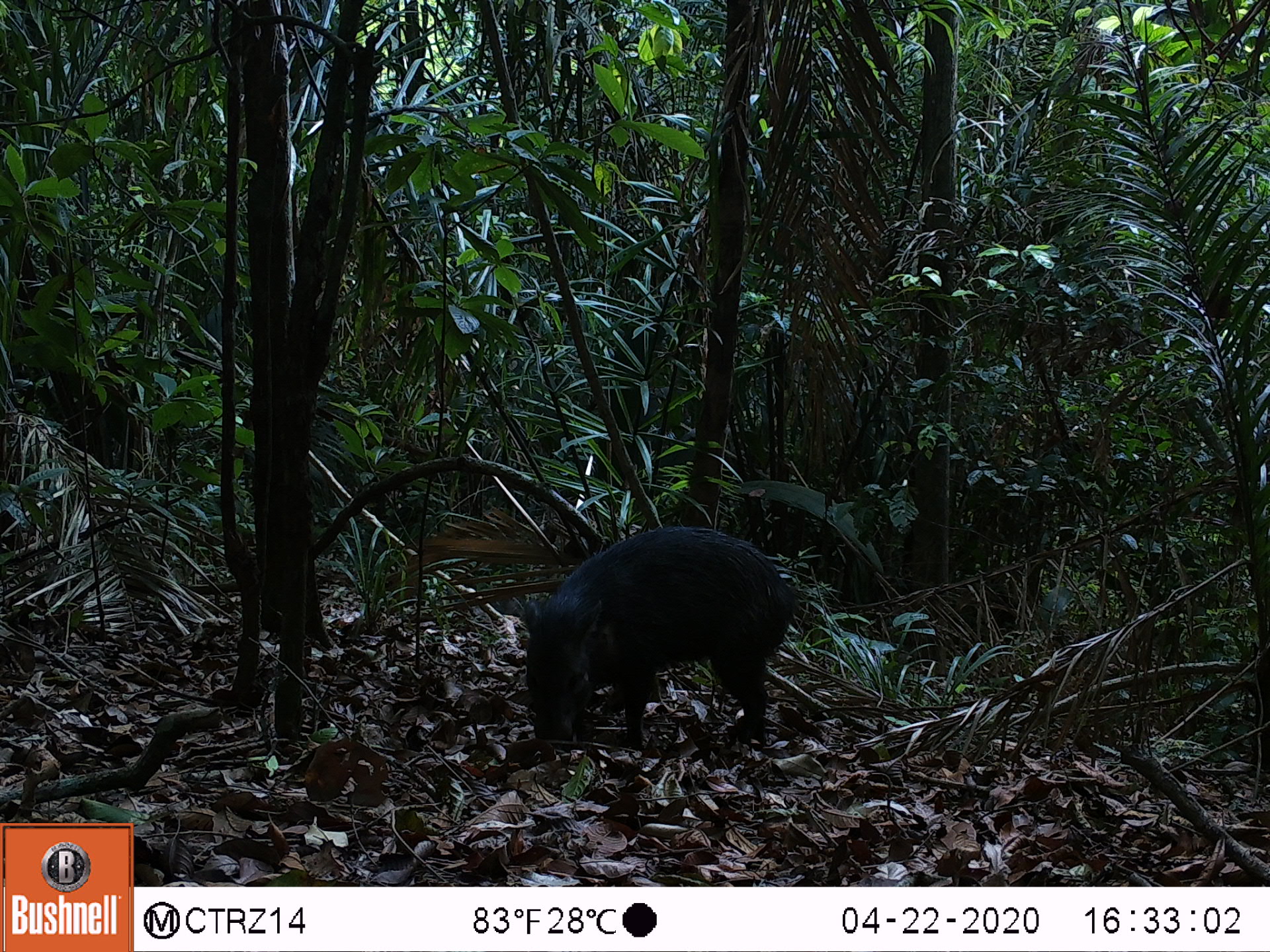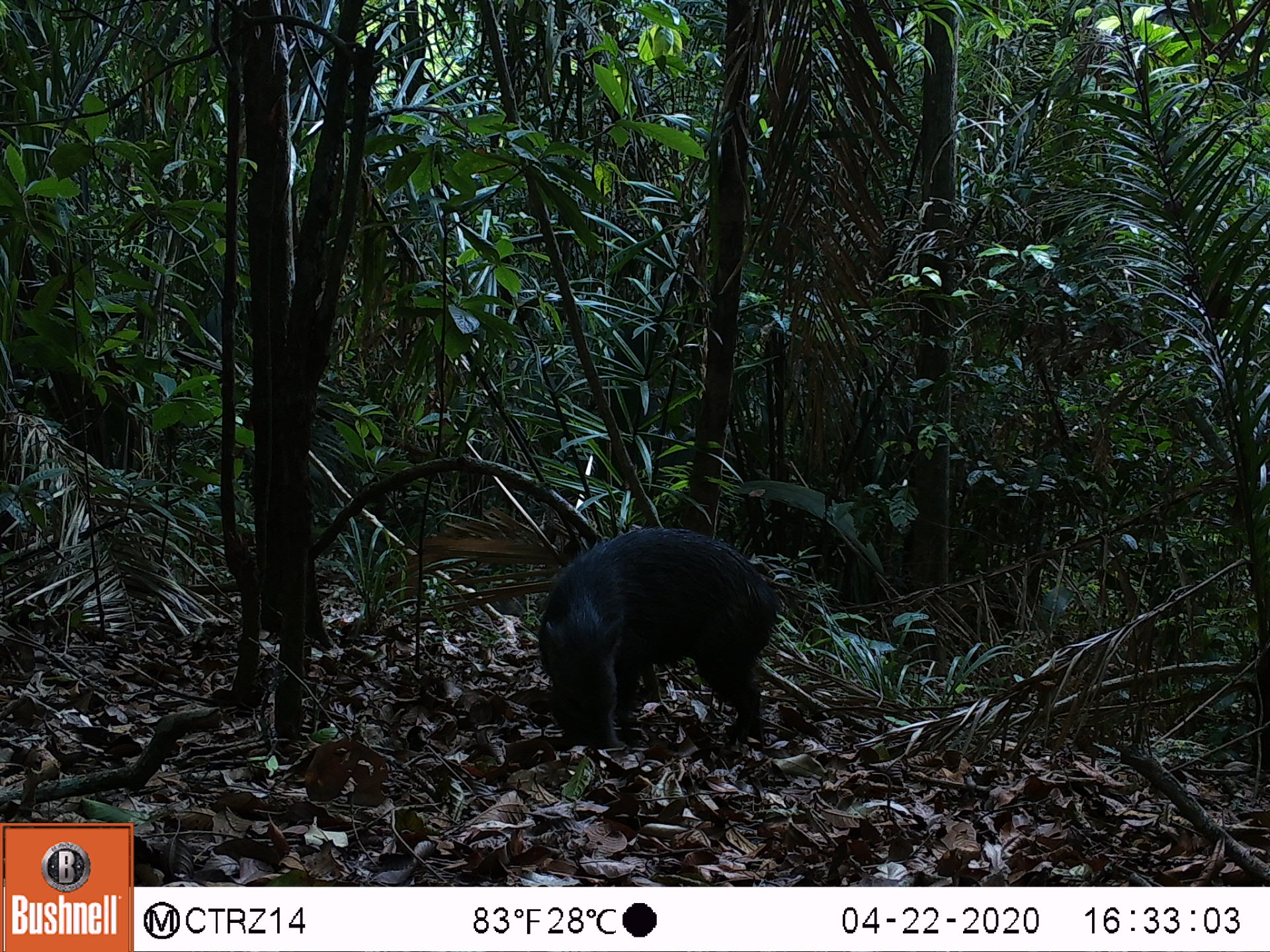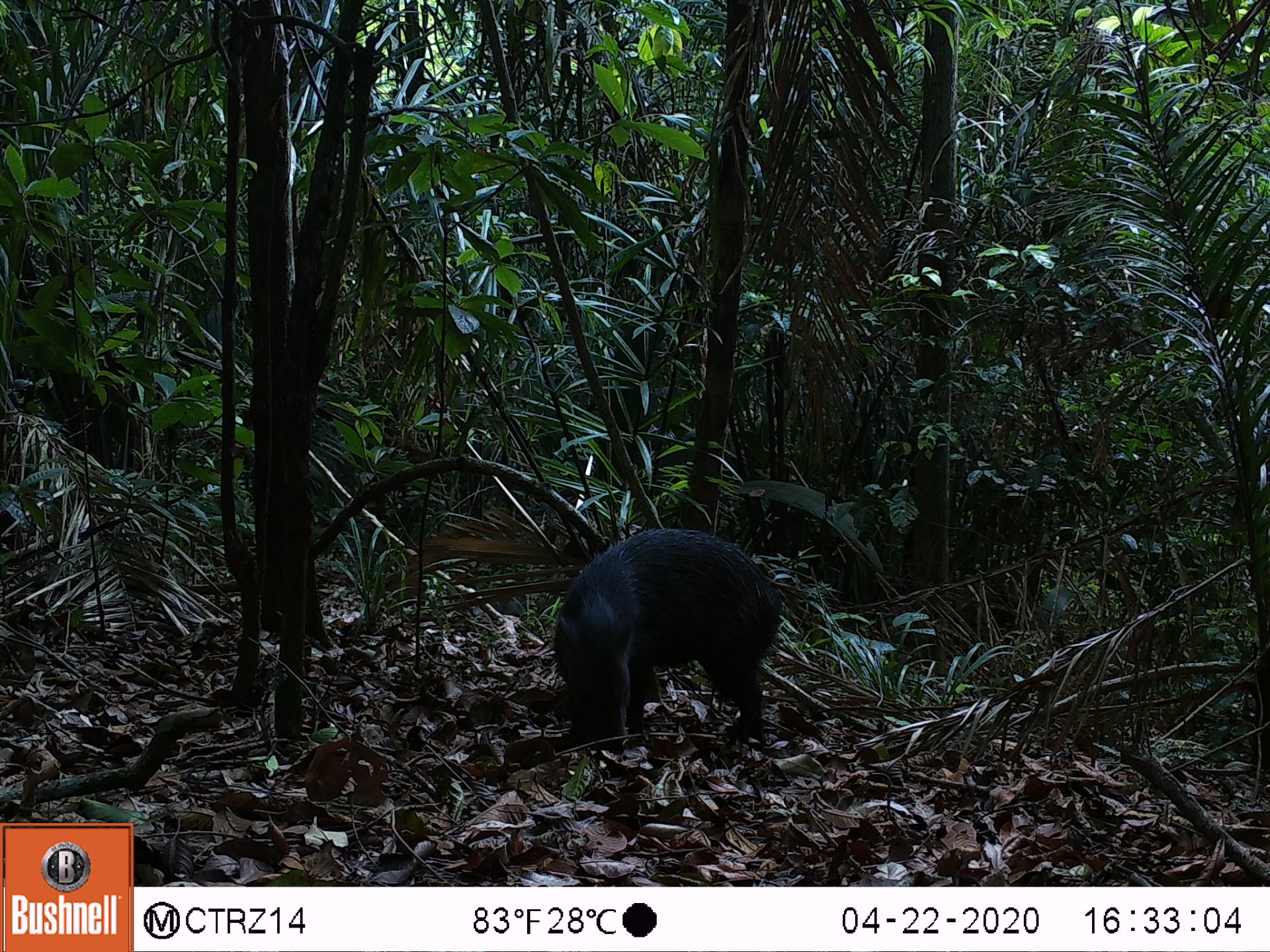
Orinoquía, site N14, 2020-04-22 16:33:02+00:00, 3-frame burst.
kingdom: Animalia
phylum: Chordata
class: Mammalia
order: Artiodactyla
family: Tayassuidae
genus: Pecari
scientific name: Pecari tajacu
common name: collared peccary